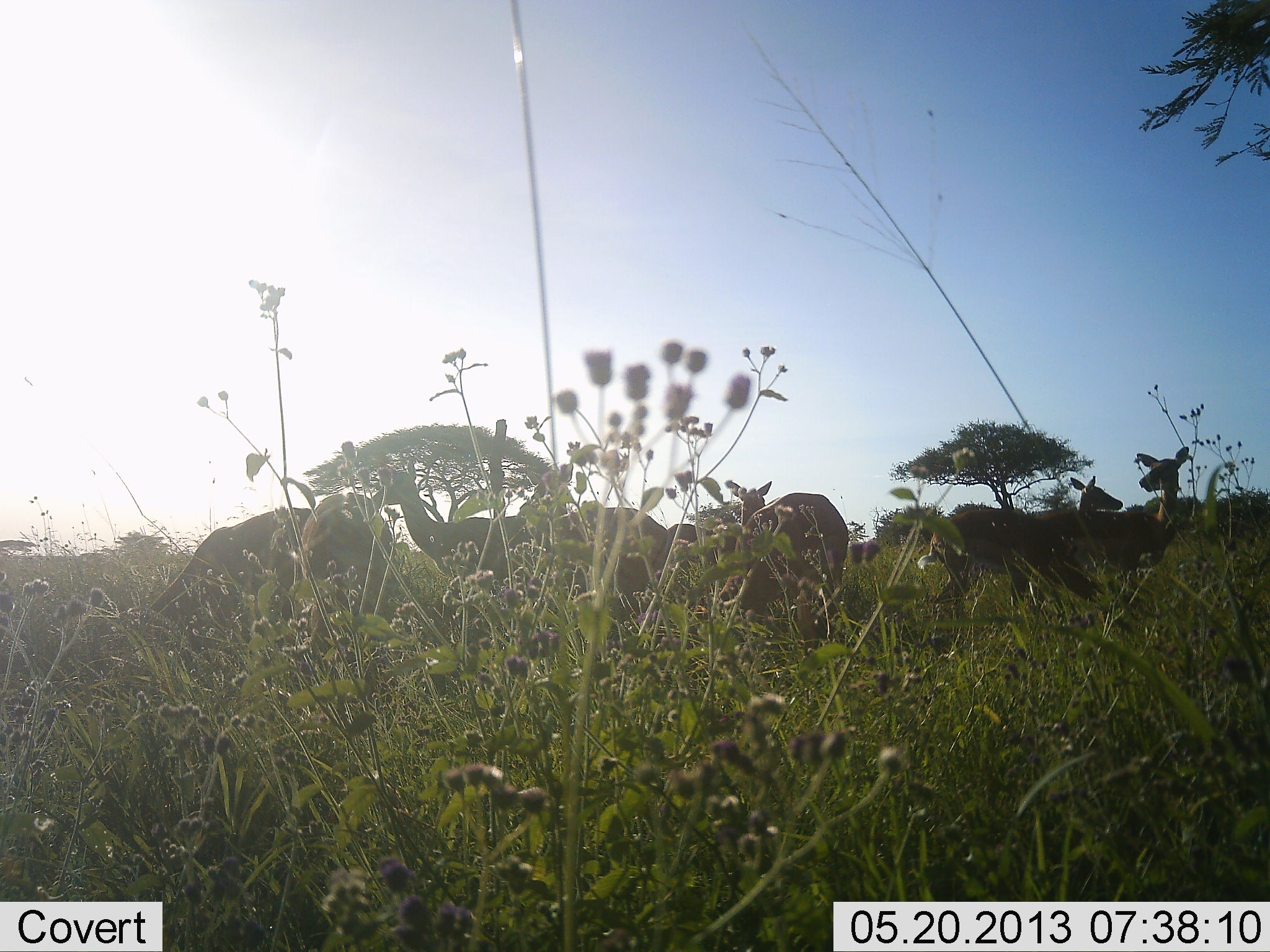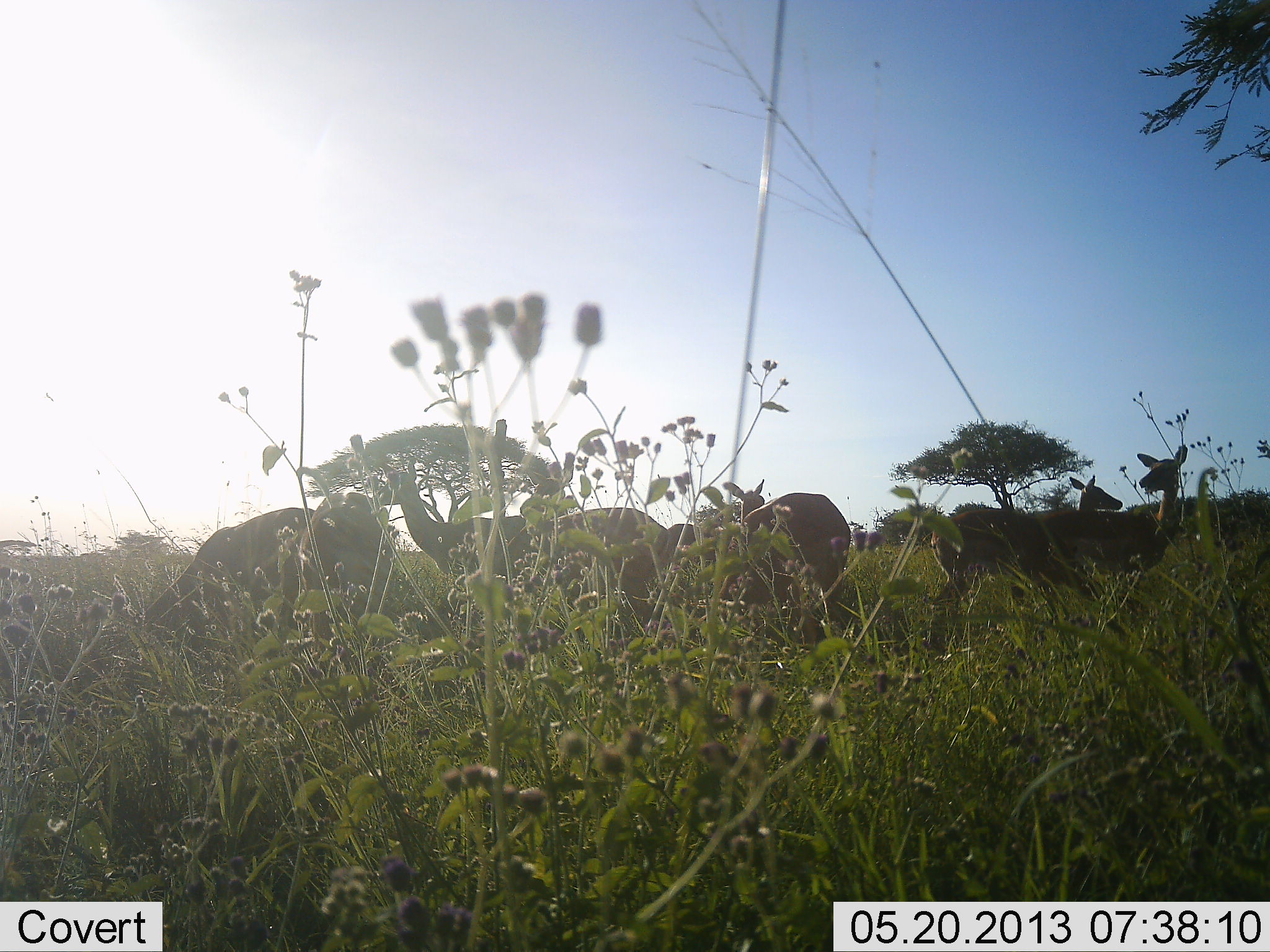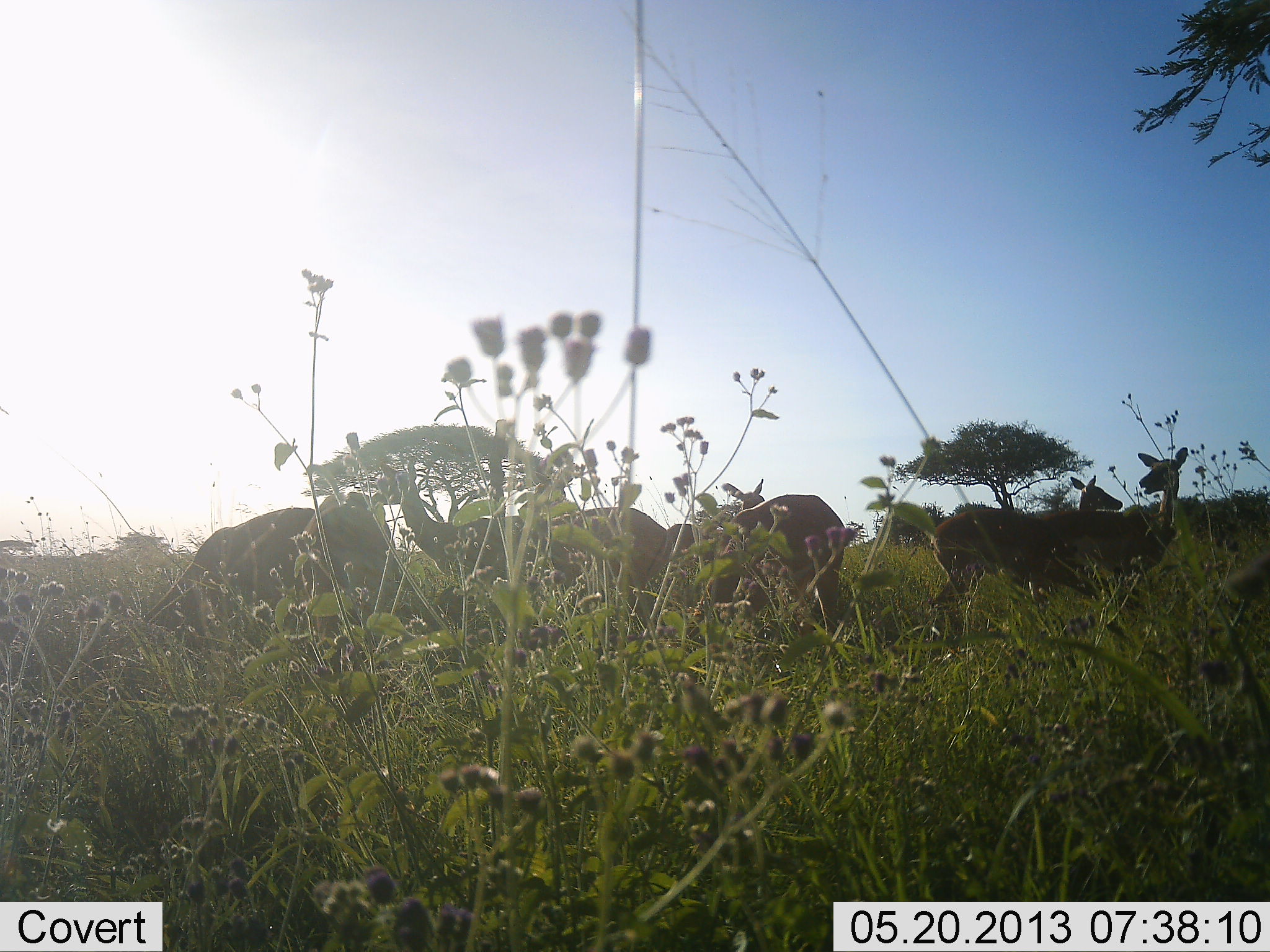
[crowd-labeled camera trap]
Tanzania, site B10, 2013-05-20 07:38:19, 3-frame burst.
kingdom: Animalia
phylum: Chordata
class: Mammalia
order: Artiodactyla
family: Bovidae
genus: Aepyceros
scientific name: Aepyceros melampus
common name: impala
Impala (Aepyceros melampus), count 8. Behavior (volunteer vote fractions): standing 100%, resting 0%, moving 0%, interacting 0%. Young present (vote fraction): 0%. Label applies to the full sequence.